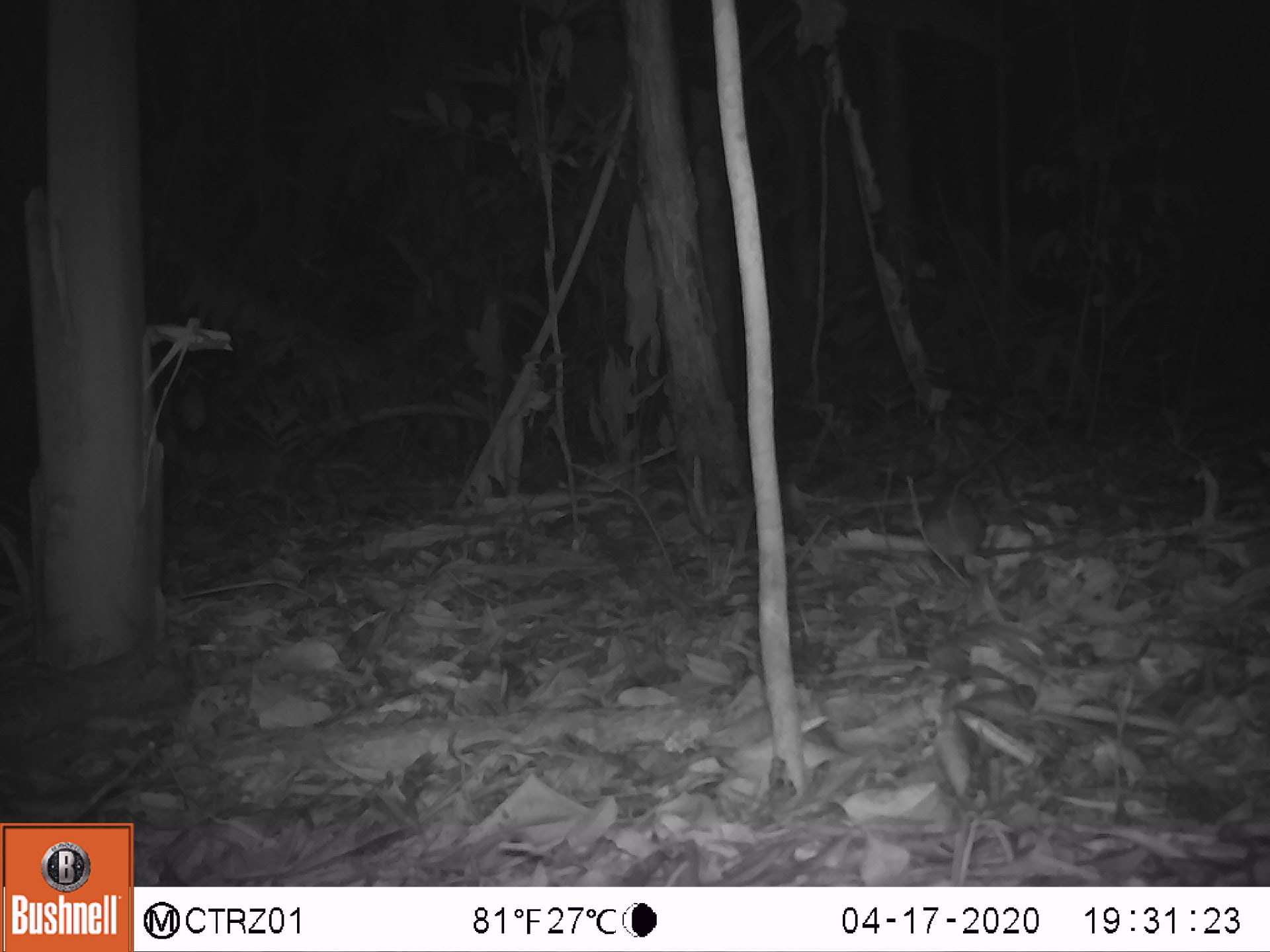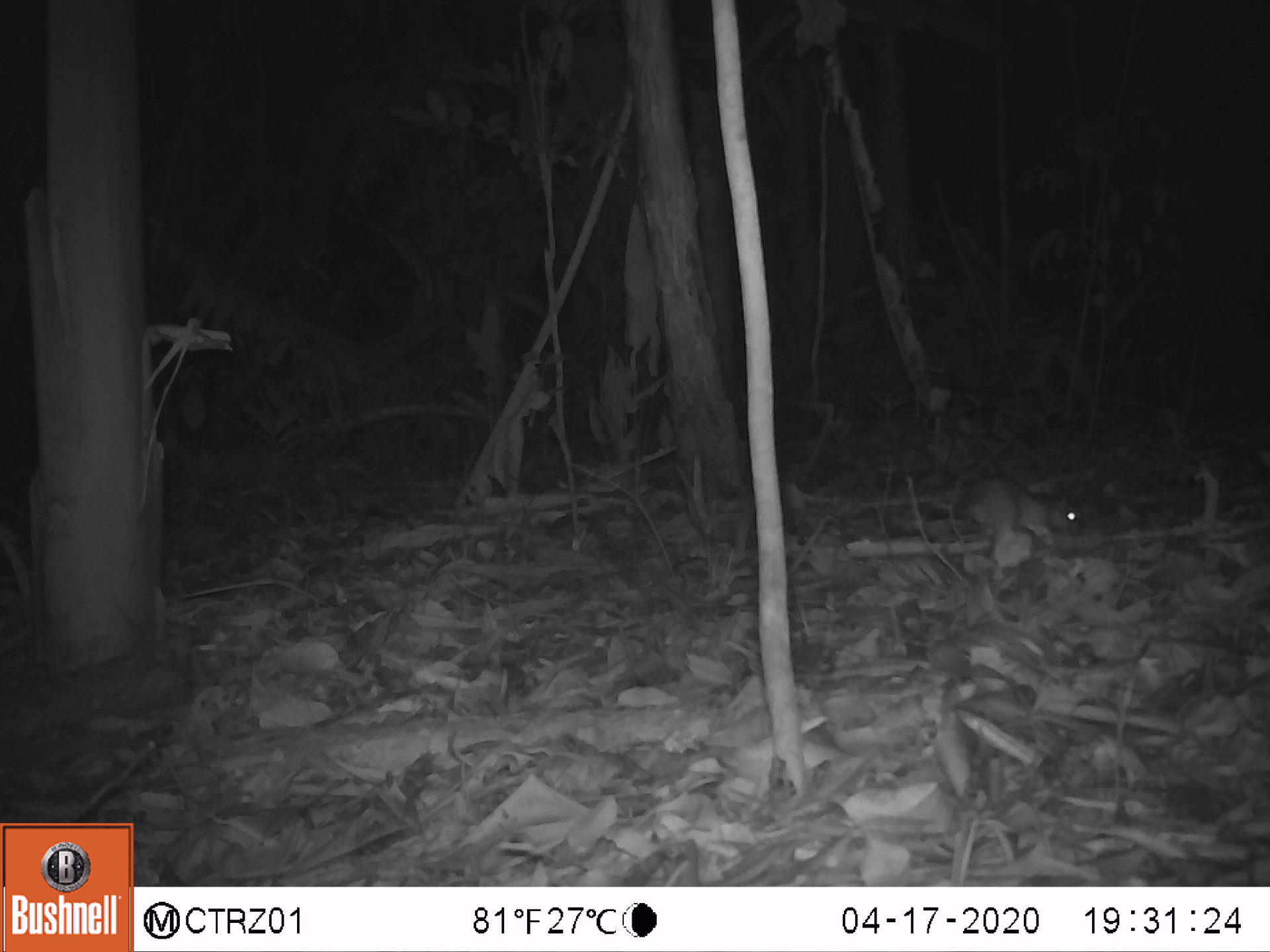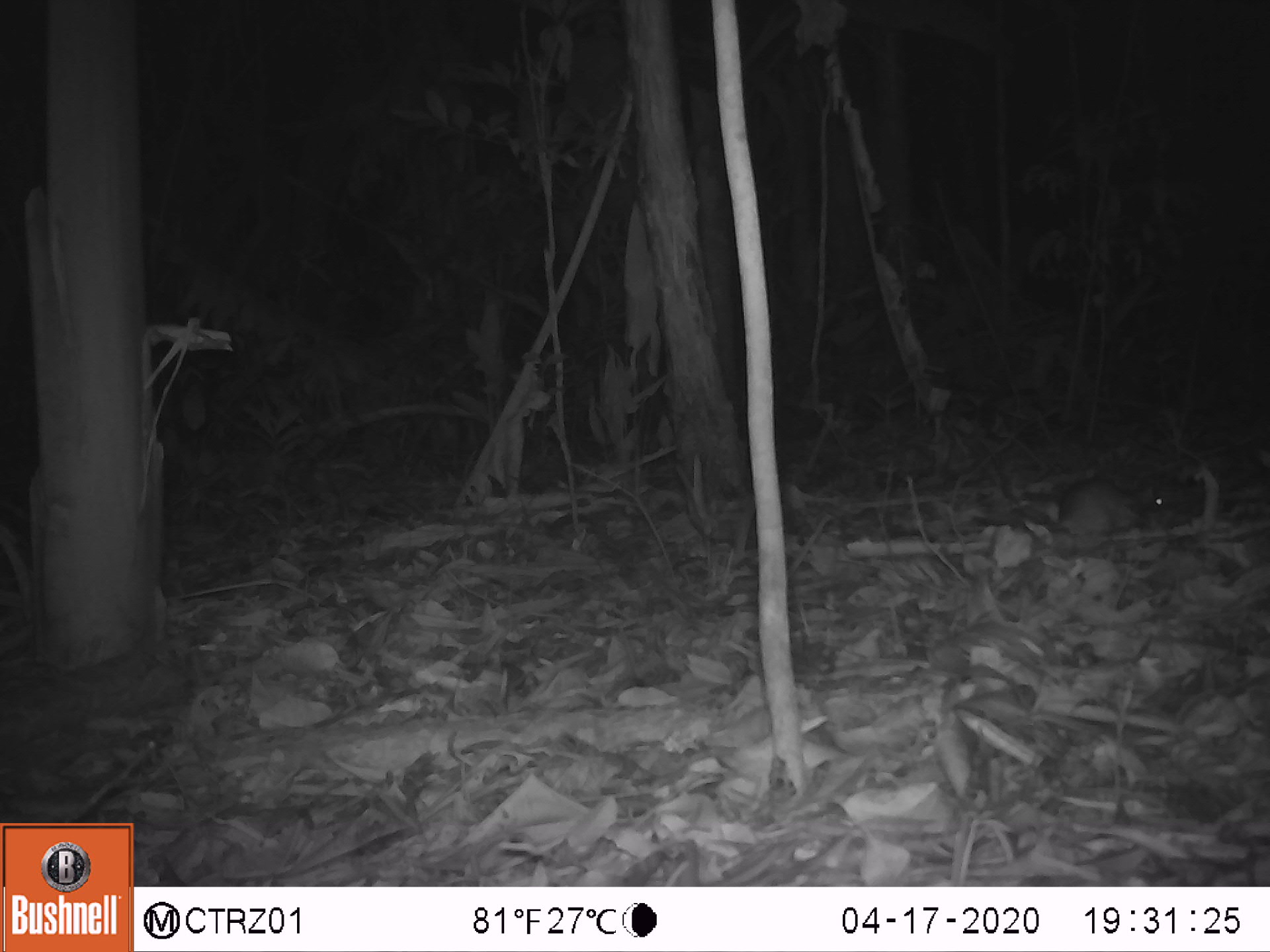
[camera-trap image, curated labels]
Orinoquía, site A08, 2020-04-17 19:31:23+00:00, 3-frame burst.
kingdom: Animalia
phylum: Chordata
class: Mammalia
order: Rodentia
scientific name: Rodentia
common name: rodent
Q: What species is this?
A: Rodent (Rodentia).